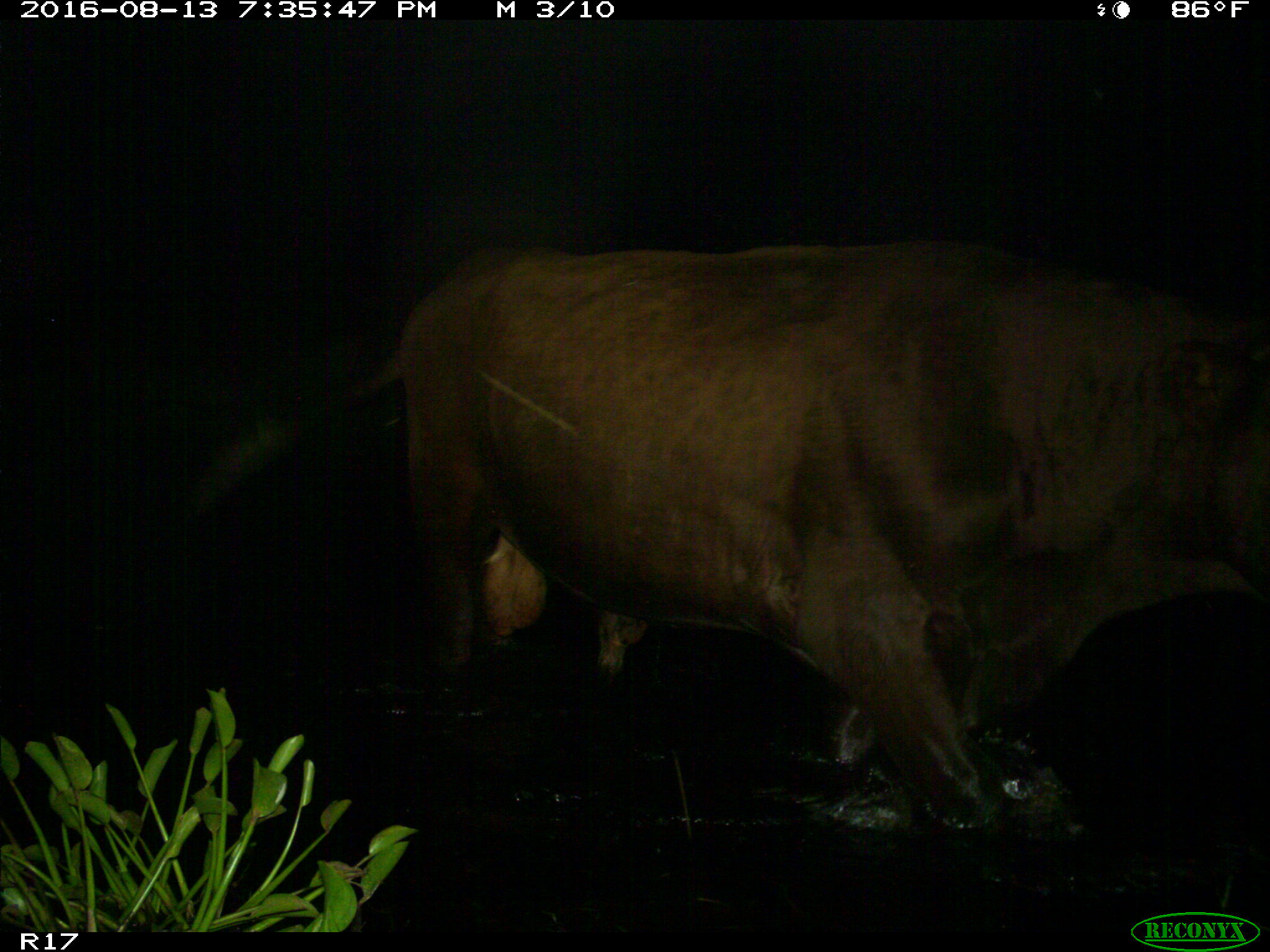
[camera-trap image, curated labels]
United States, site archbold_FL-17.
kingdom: Animalia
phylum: Chordata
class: Mammalia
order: Artiodactyla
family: Bovidae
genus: Bos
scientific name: Bos taurus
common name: domestic cow